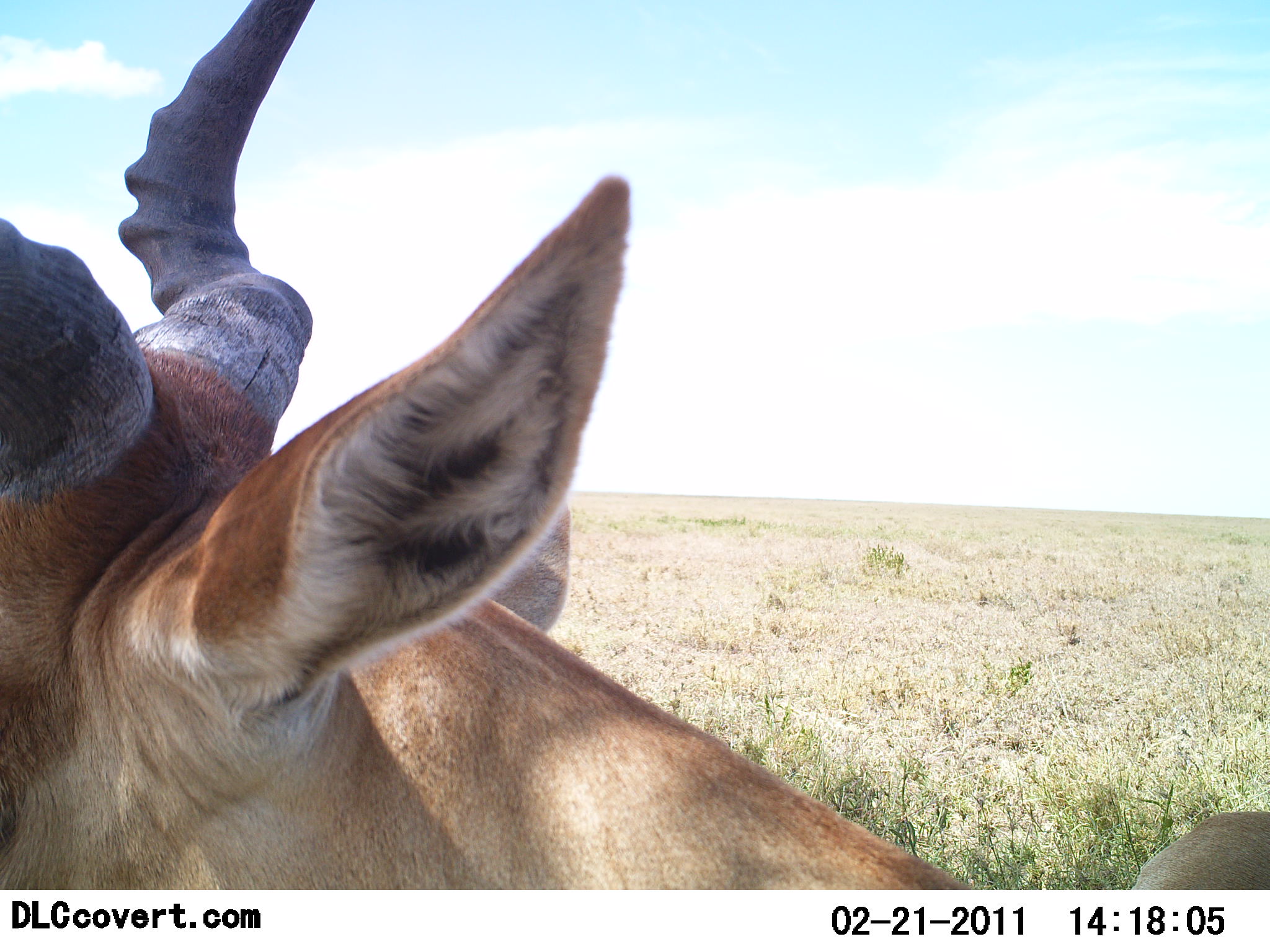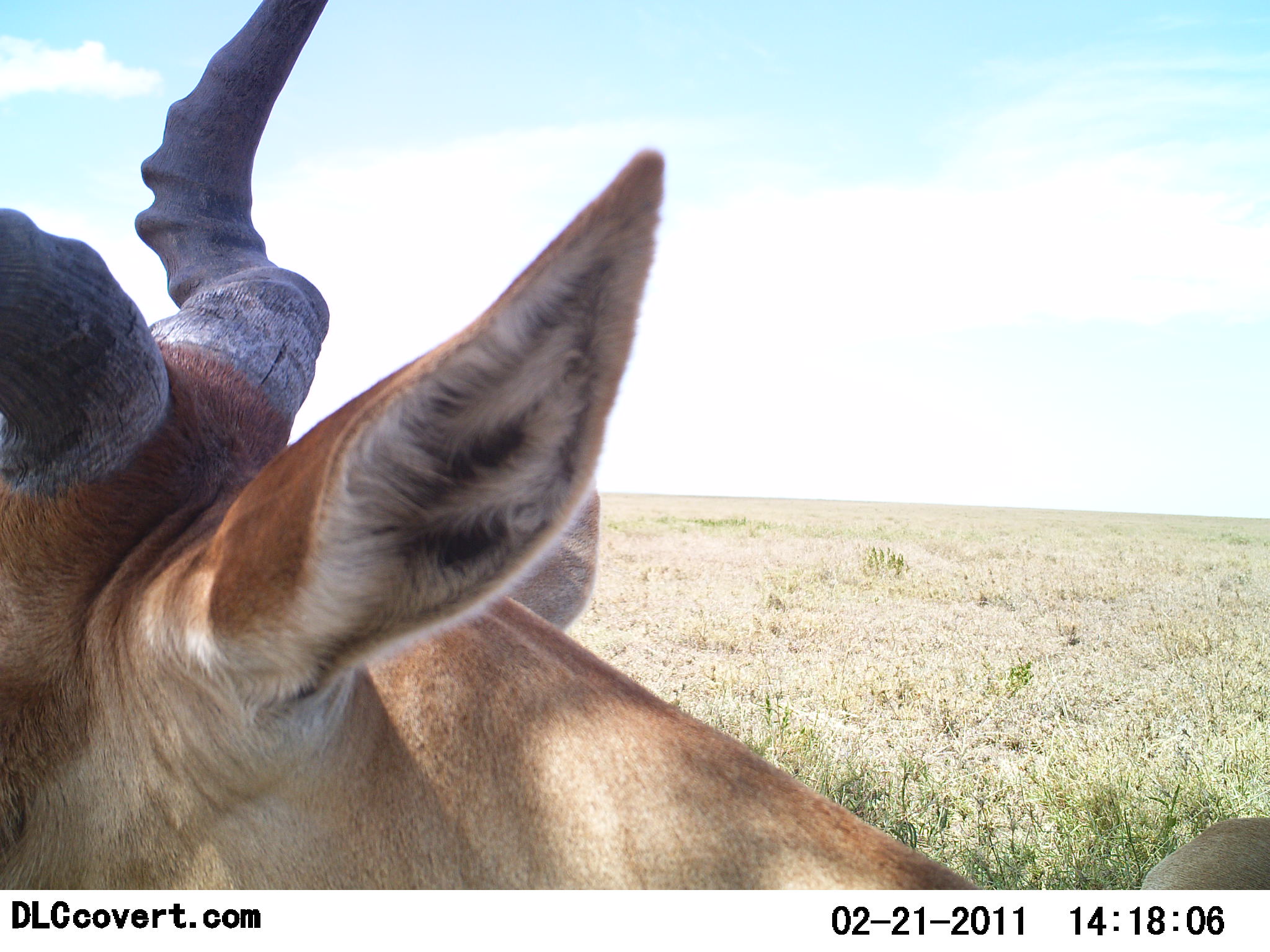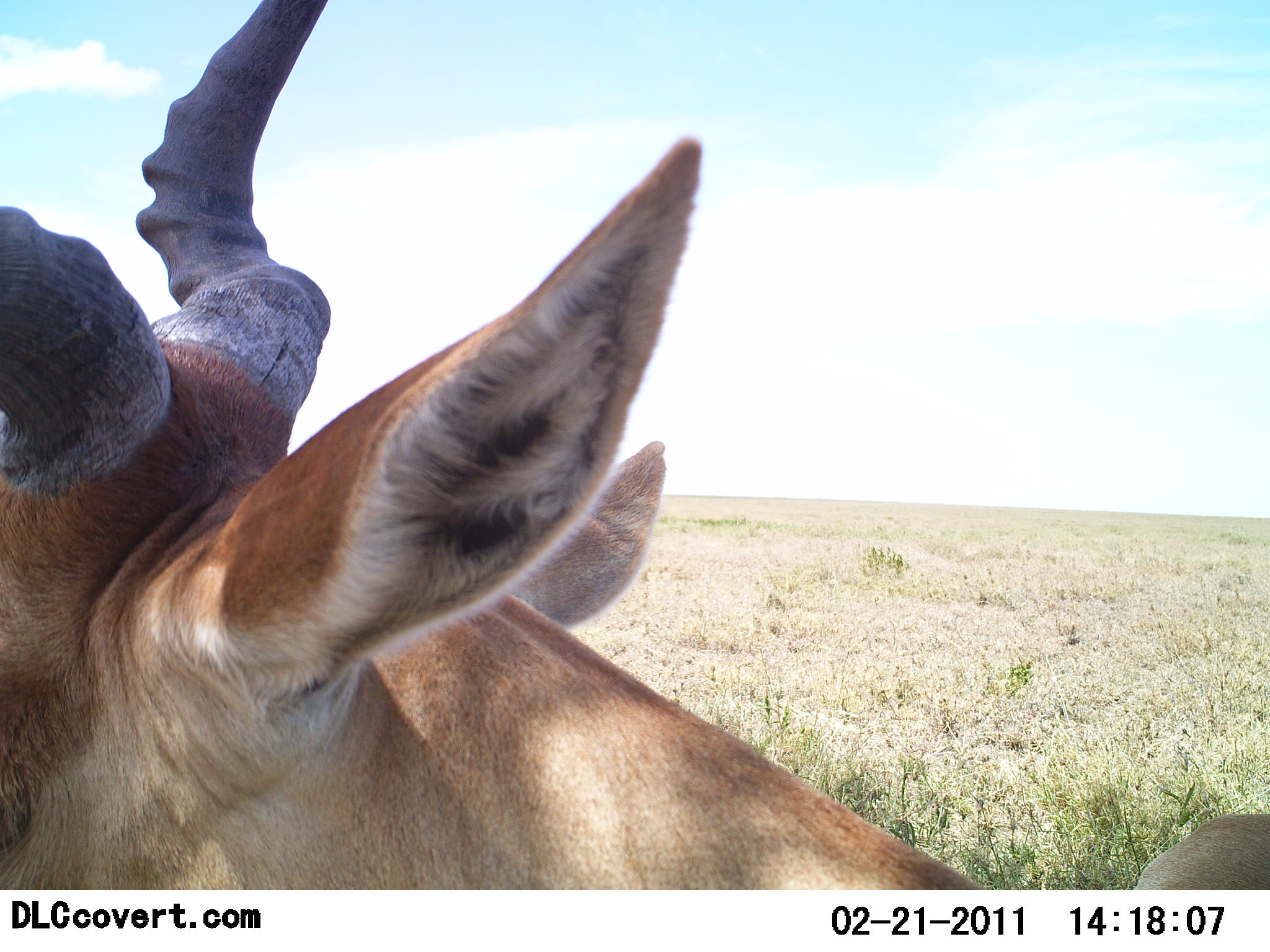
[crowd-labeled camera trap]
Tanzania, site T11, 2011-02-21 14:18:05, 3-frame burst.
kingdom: Animalia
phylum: Chordata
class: Mammalia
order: Artiodactyla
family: Bovidae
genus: Alcelaphus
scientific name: Alcelaphus buselaphus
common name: hartebeest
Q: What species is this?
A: Hartebeest (Alcelaphus buselaphus).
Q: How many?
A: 1.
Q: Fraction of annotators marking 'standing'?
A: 90%.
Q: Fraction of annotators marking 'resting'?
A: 20%.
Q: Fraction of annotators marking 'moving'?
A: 0%.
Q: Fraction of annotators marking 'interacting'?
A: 0%.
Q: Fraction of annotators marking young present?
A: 0%.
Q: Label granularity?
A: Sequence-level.